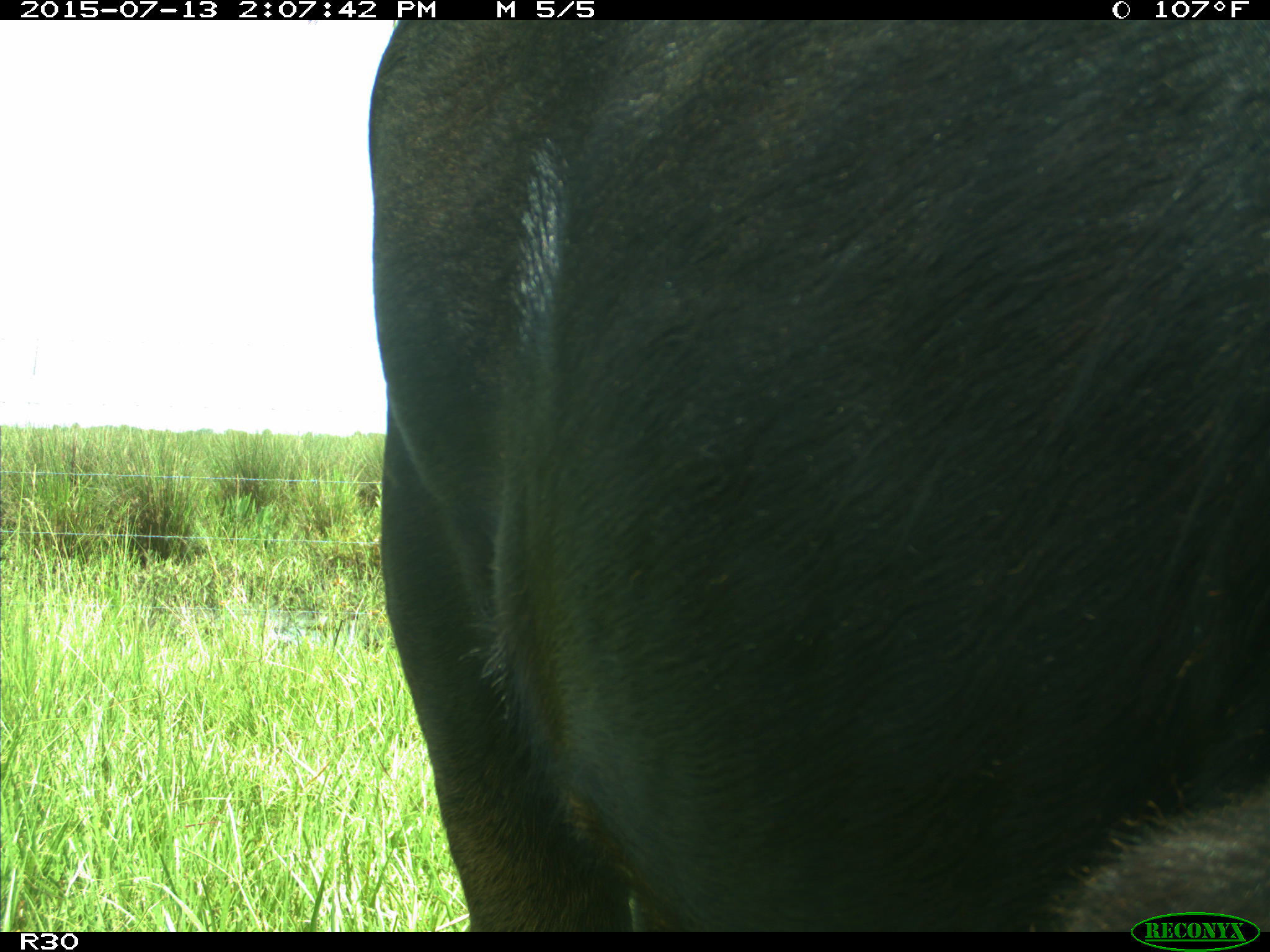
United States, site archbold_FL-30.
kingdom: Animalia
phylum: Chordata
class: Mammalia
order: Artiodactyla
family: Bovidae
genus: Bos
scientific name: Bos taurus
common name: domestic cow